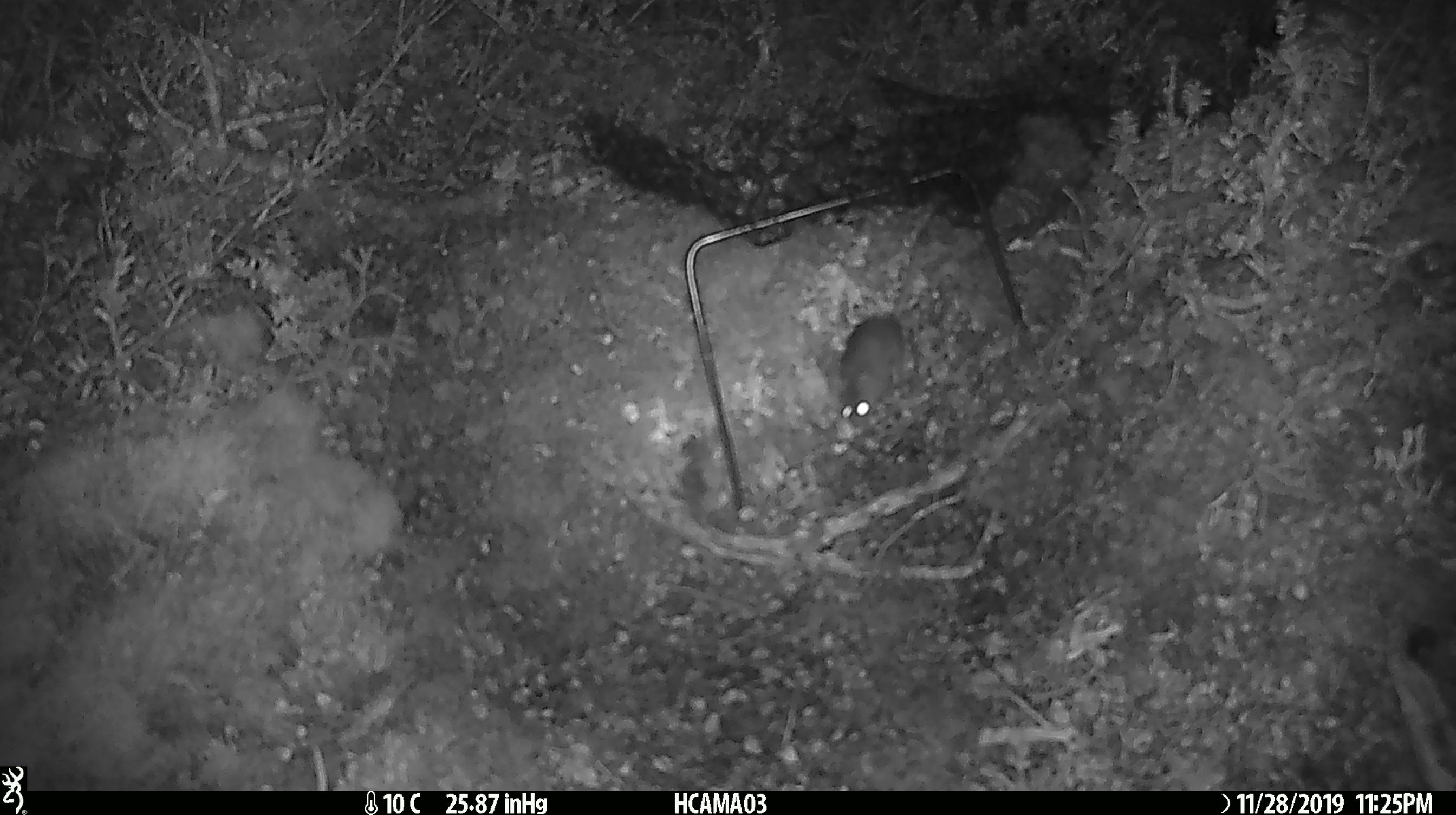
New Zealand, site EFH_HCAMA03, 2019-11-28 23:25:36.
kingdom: Animalia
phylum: Chordata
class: Mammalia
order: Rodentia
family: Muridae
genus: Mus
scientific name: Mus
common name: mouse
Mouse (Mus).